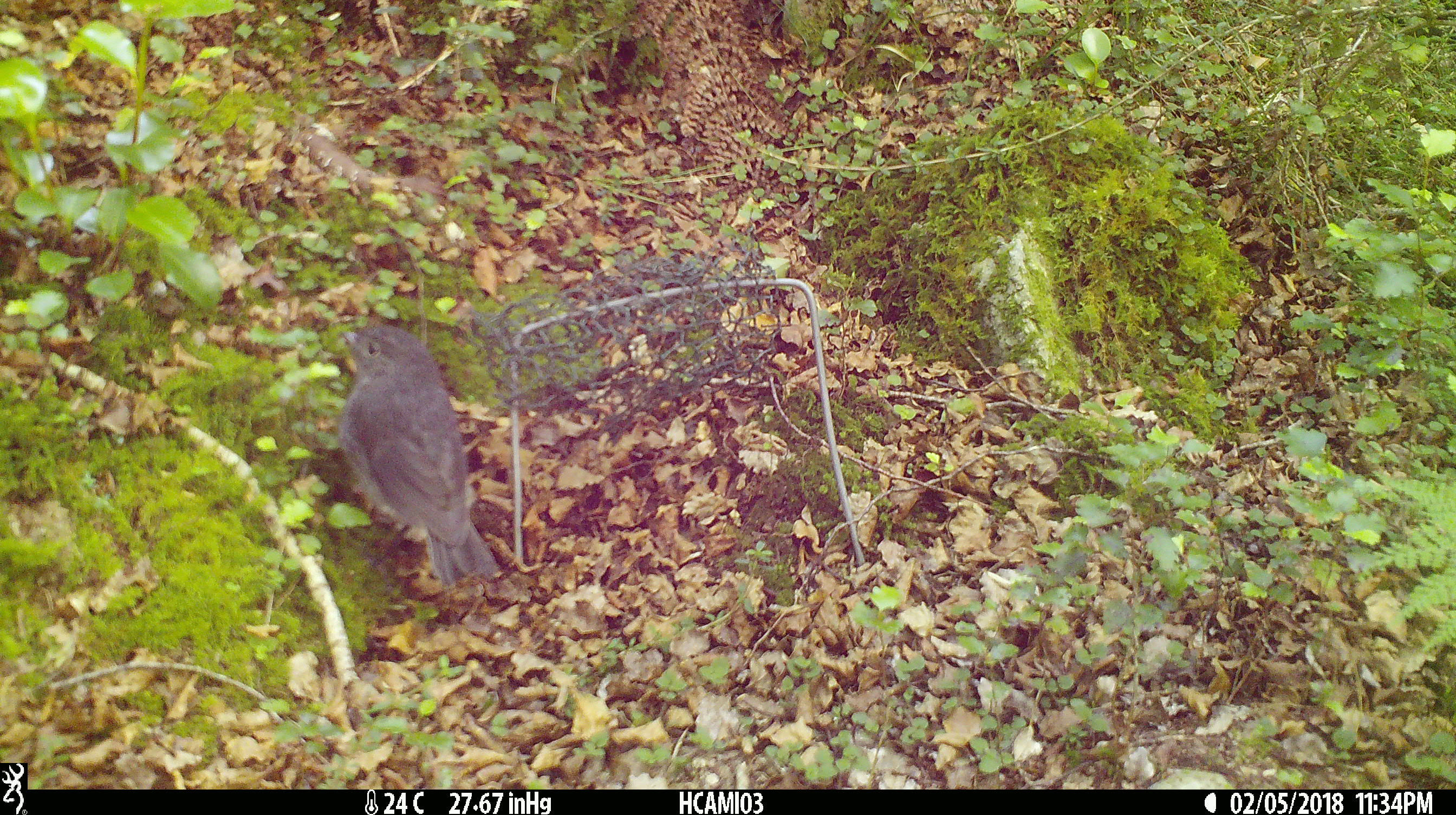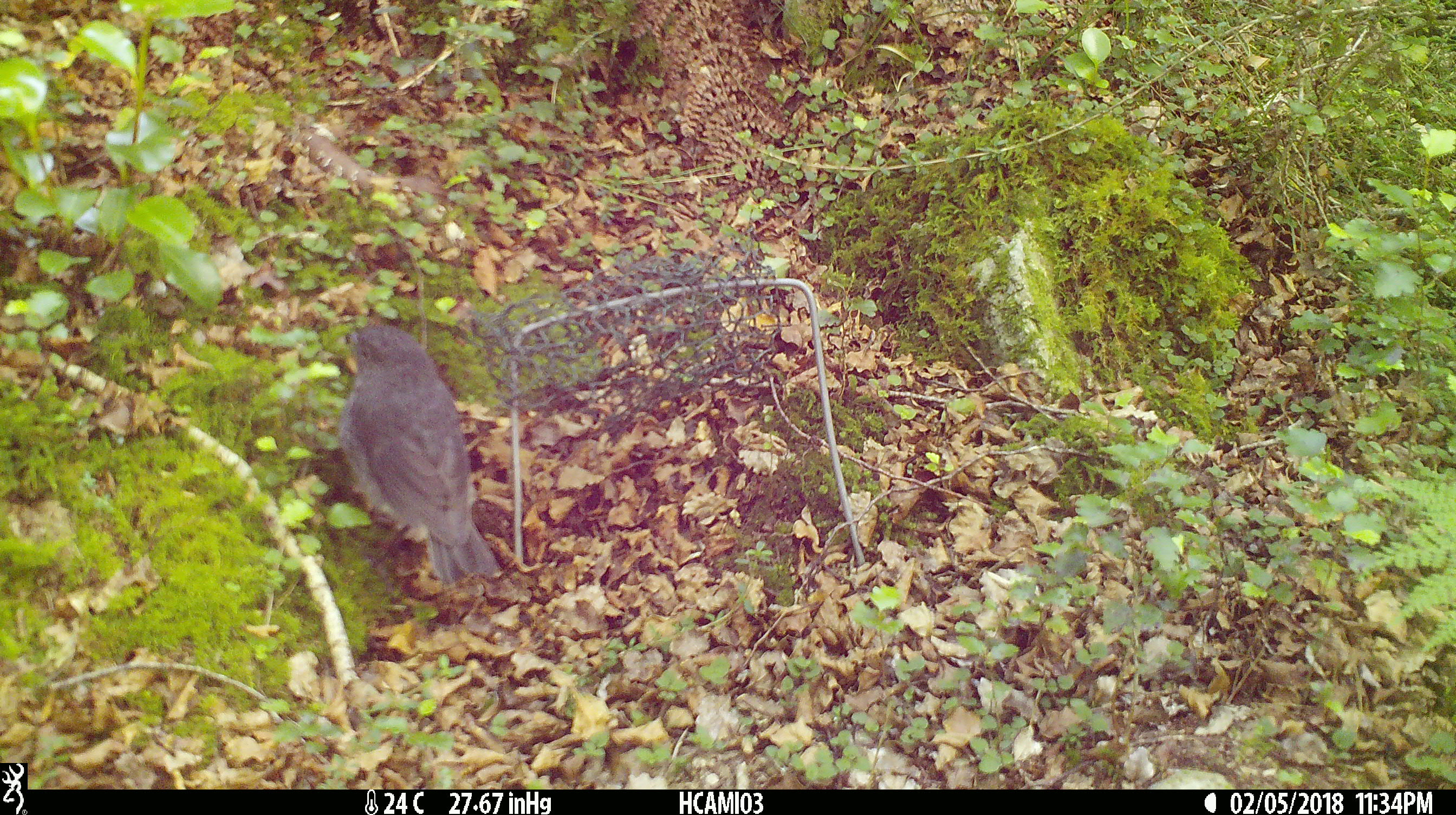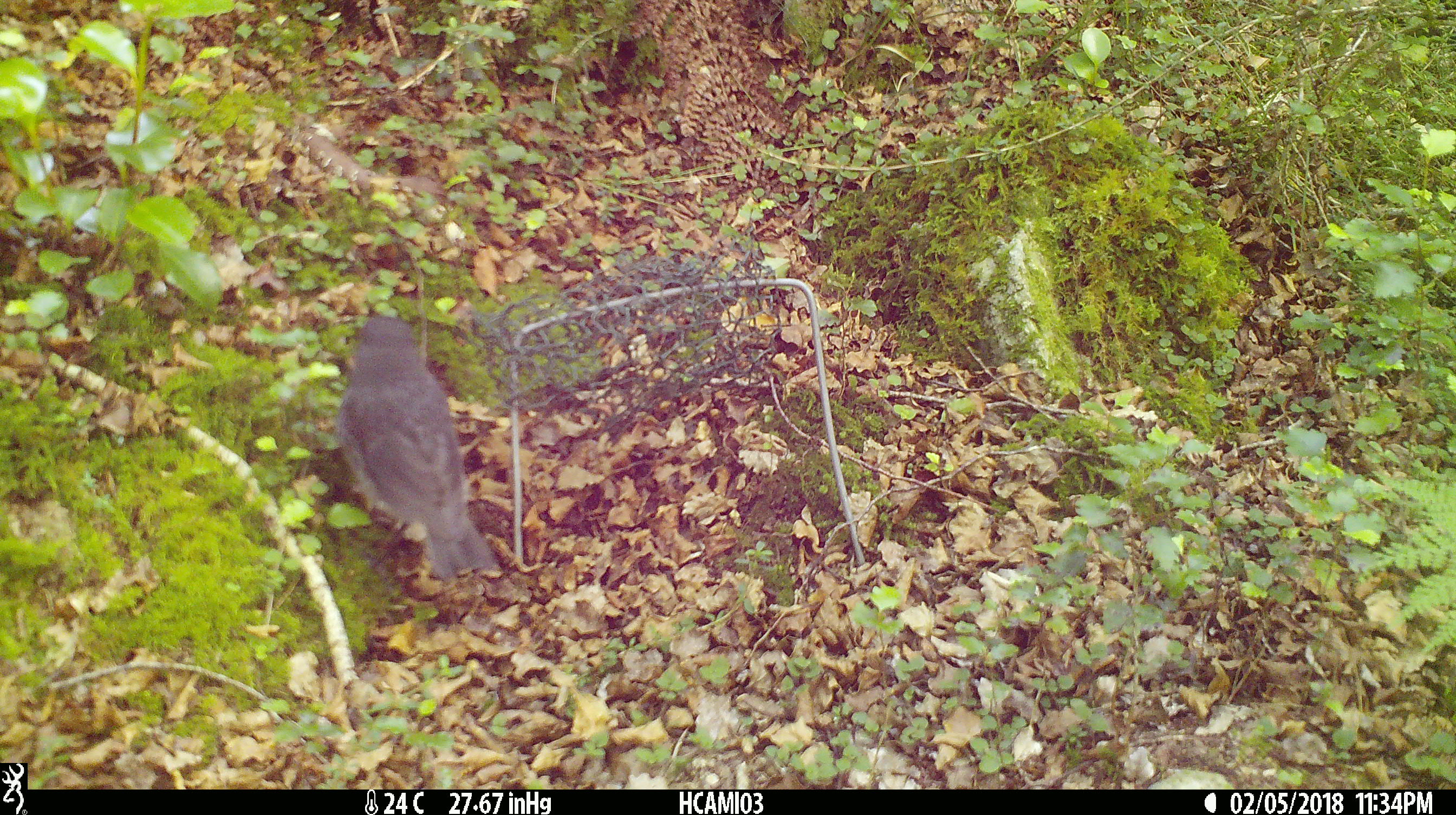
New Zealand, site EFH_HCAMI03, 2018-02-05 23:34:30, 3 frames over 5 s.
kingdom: Animalia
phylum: Chordata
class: Aves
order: Passeriformes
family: Petroicidae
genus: Petroica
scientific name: Petroica australis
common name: new zealand robin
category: robin